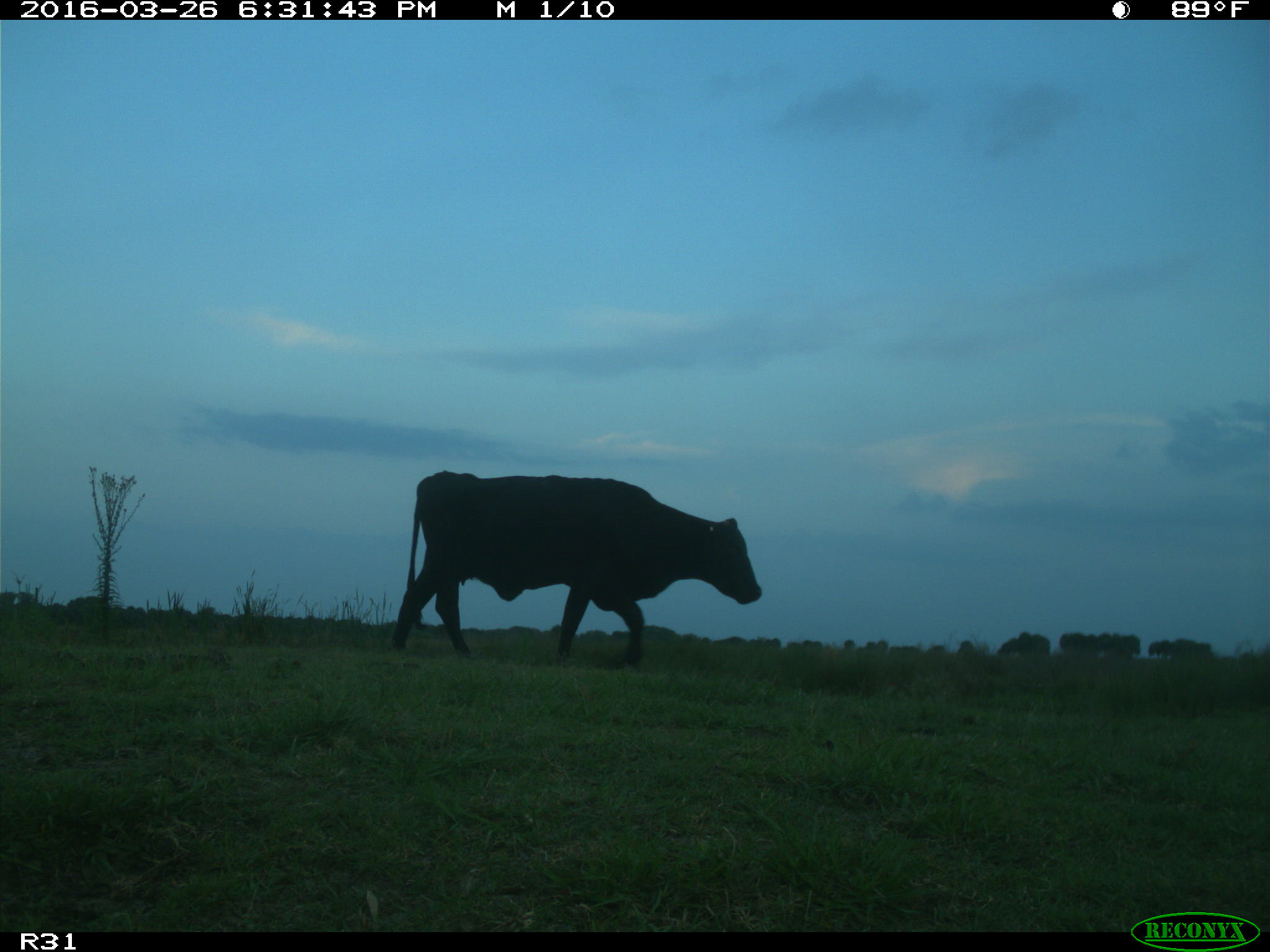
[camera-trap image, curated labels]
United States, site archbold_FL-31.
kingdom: Animalia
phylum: Chordata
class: Mammalia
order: Artiodactyla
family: Bovidae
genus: Bos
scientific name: Bos taurus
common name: domestic cow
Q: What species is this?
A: Bos taurus (domestic cow).